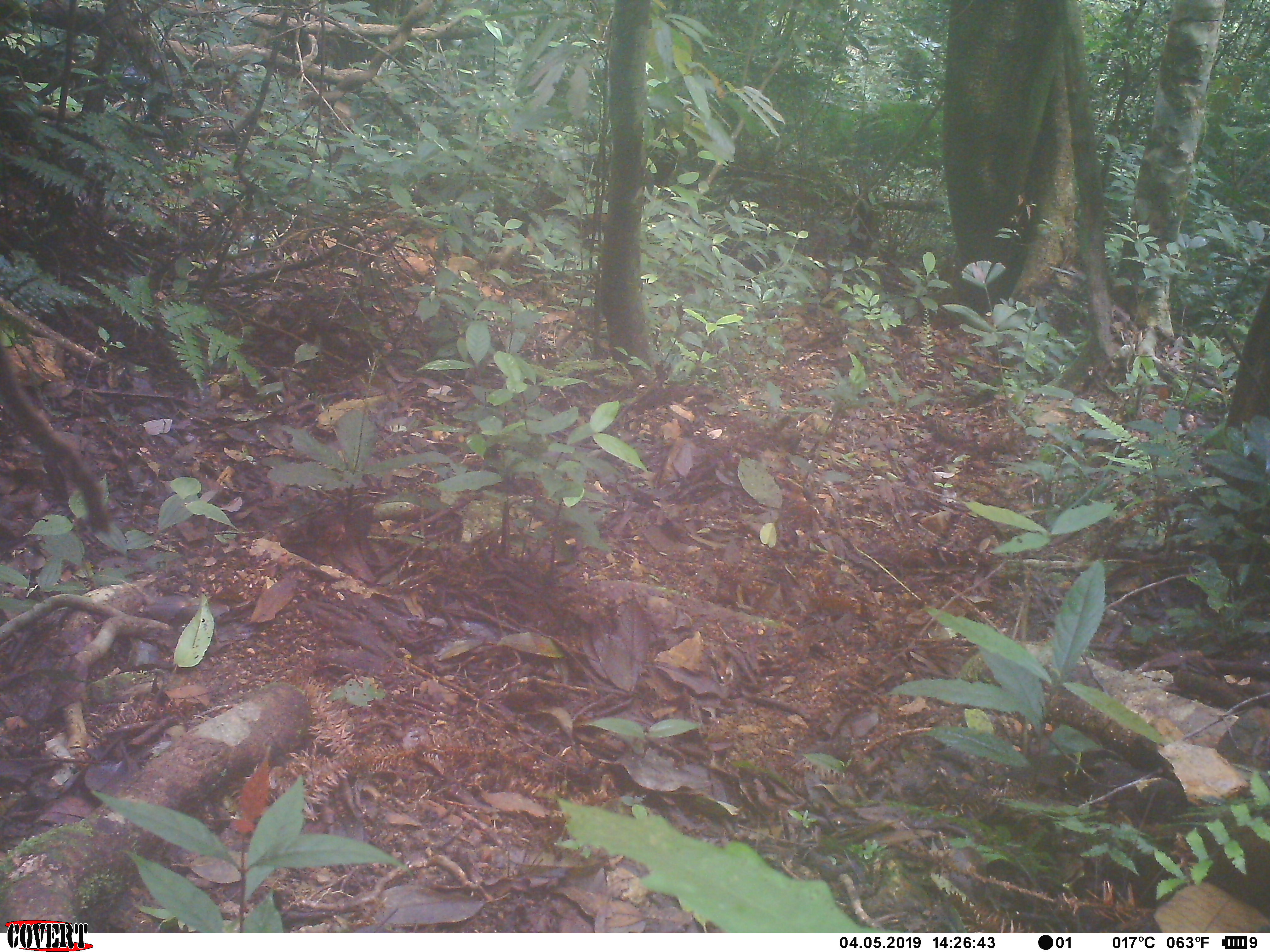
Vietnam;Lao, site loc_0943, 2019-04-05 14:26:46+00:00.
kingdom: Animalia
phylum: Chordata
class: Mammalia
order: Rodentia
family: Sciuridae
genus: Sciurus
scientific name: Sciurus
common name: squirrel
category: unidentified squirrel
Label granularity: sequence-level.